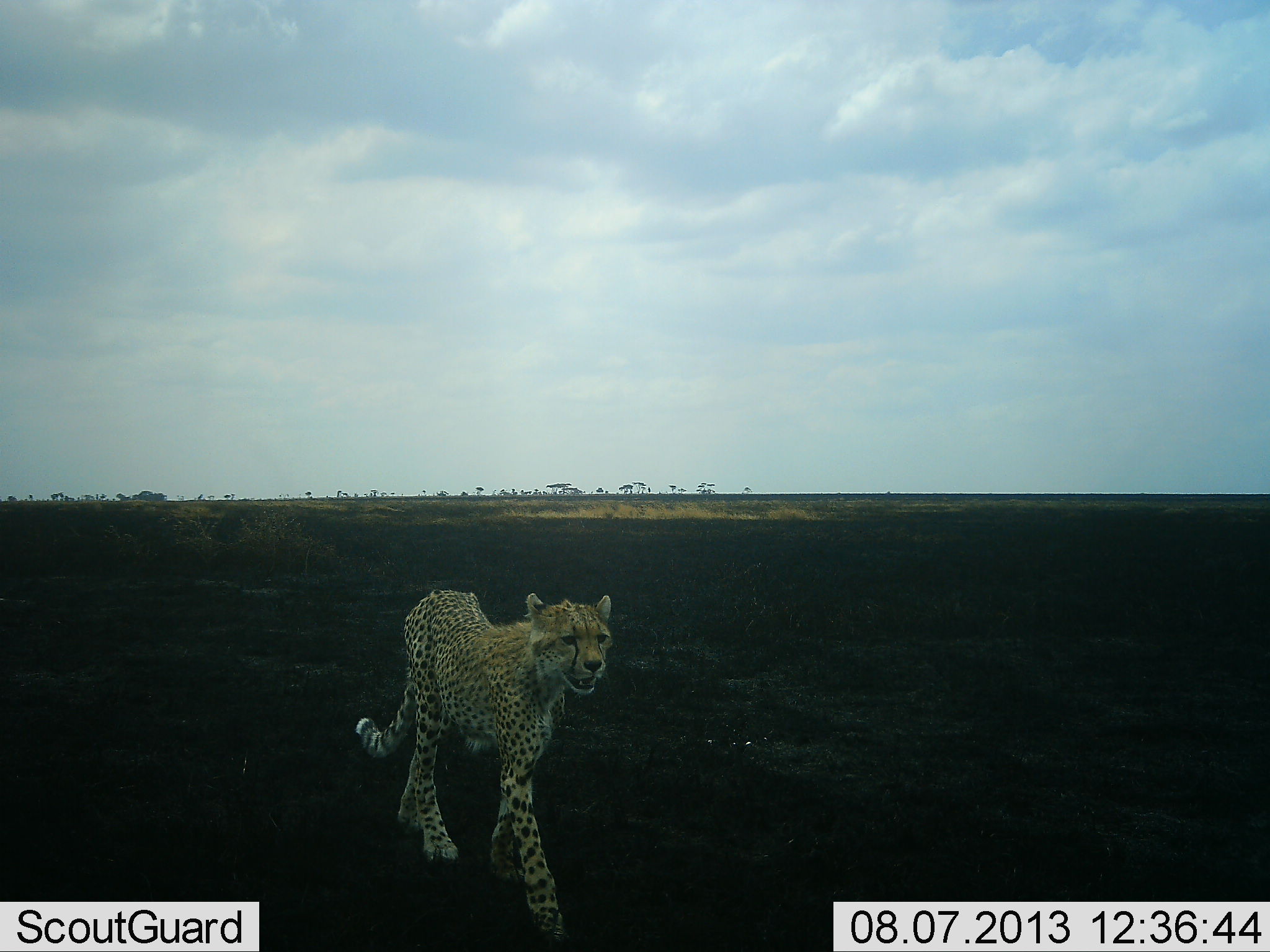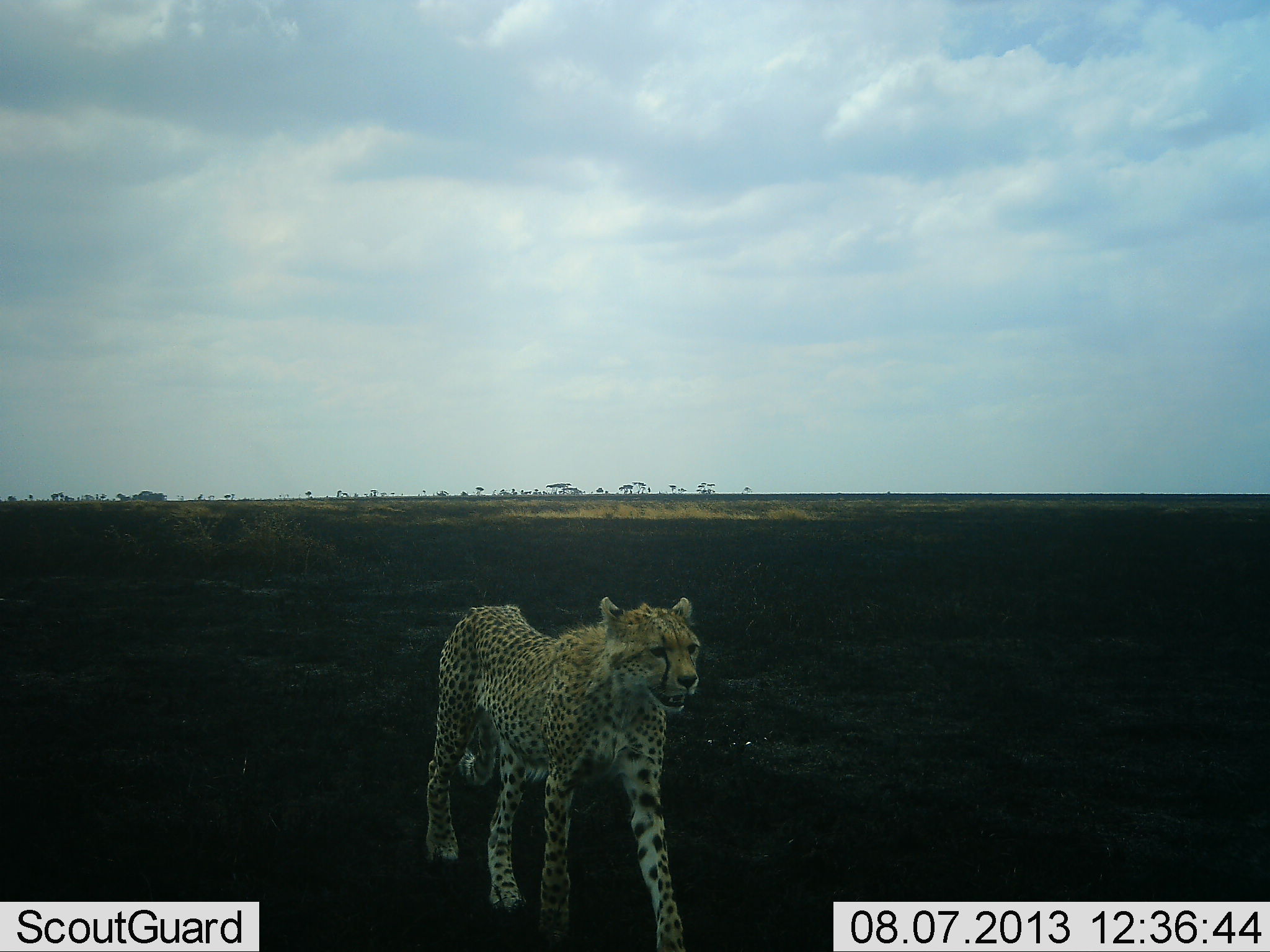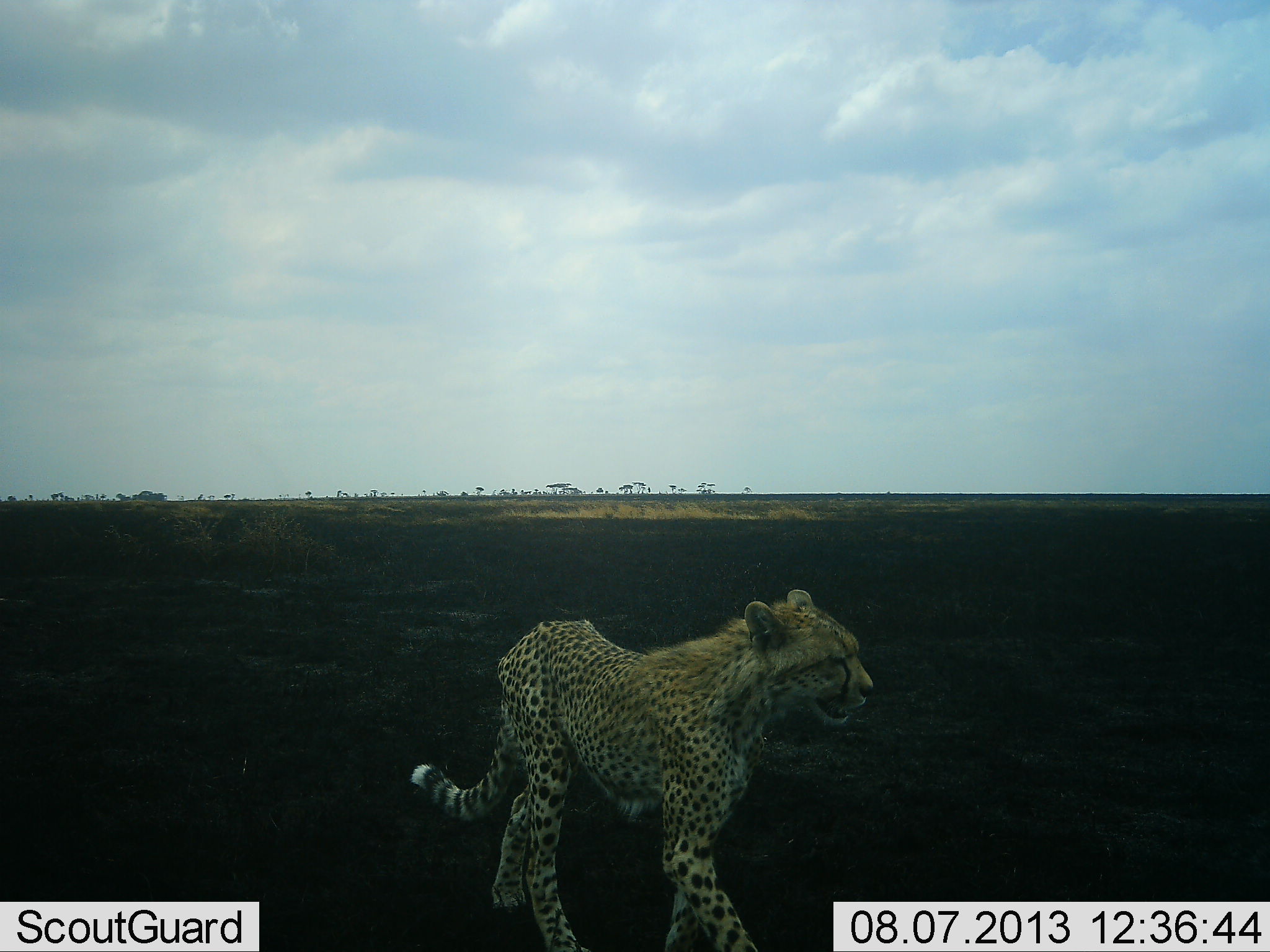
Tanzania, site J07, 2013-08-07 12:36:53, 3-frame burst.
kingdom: Animalia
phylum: Chordata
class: Mammalia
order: Carnivora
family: Felidae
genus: Acinonyx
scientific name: Acinonyx jubatus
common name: cheetah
Cheetah (Acinonyx jubatus), count 1. Behavior (volunteer vote fractions): standing 5%, resting 0%, moving 95%, interacting 0%. Young present (vote fraction): 5%. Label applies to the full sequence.